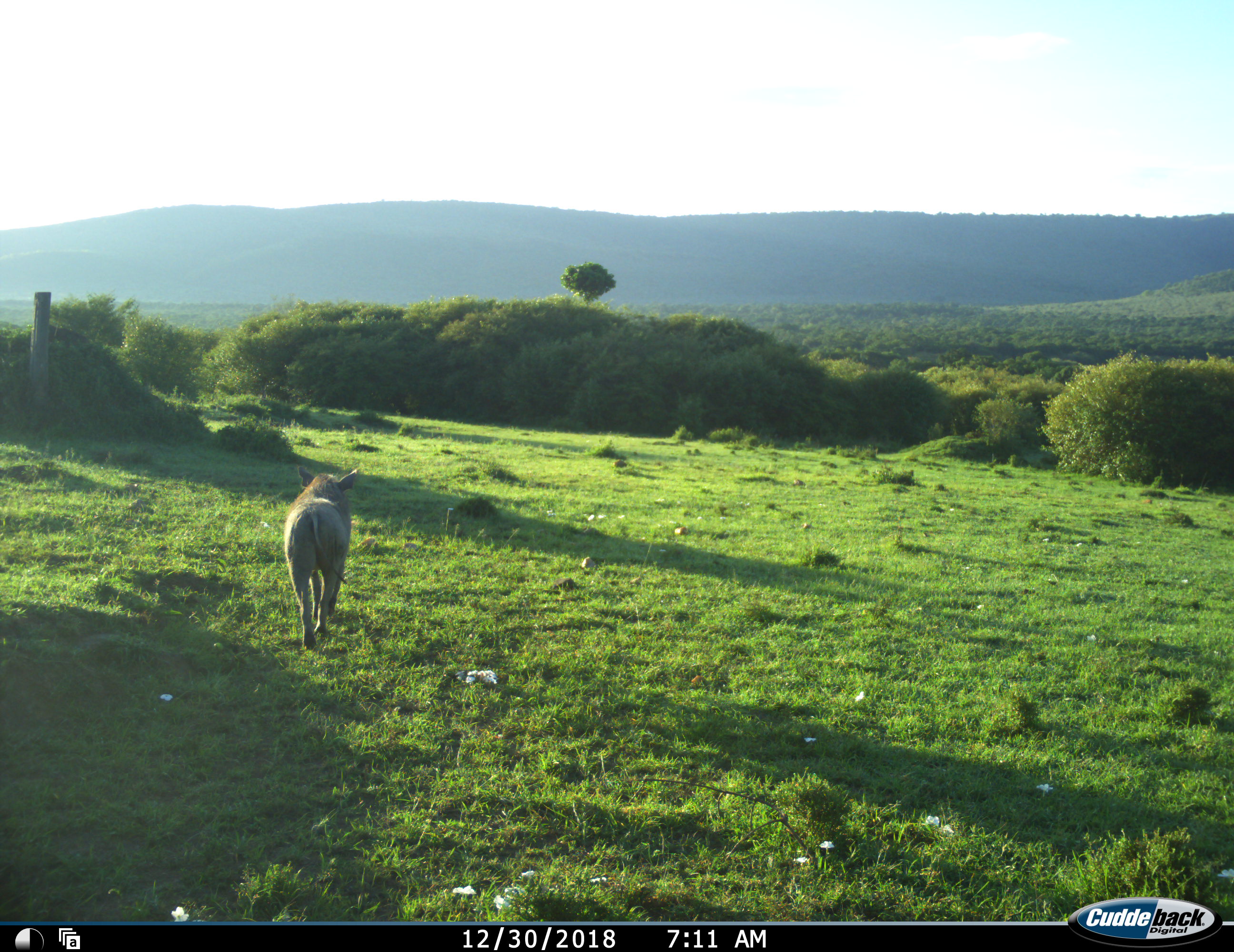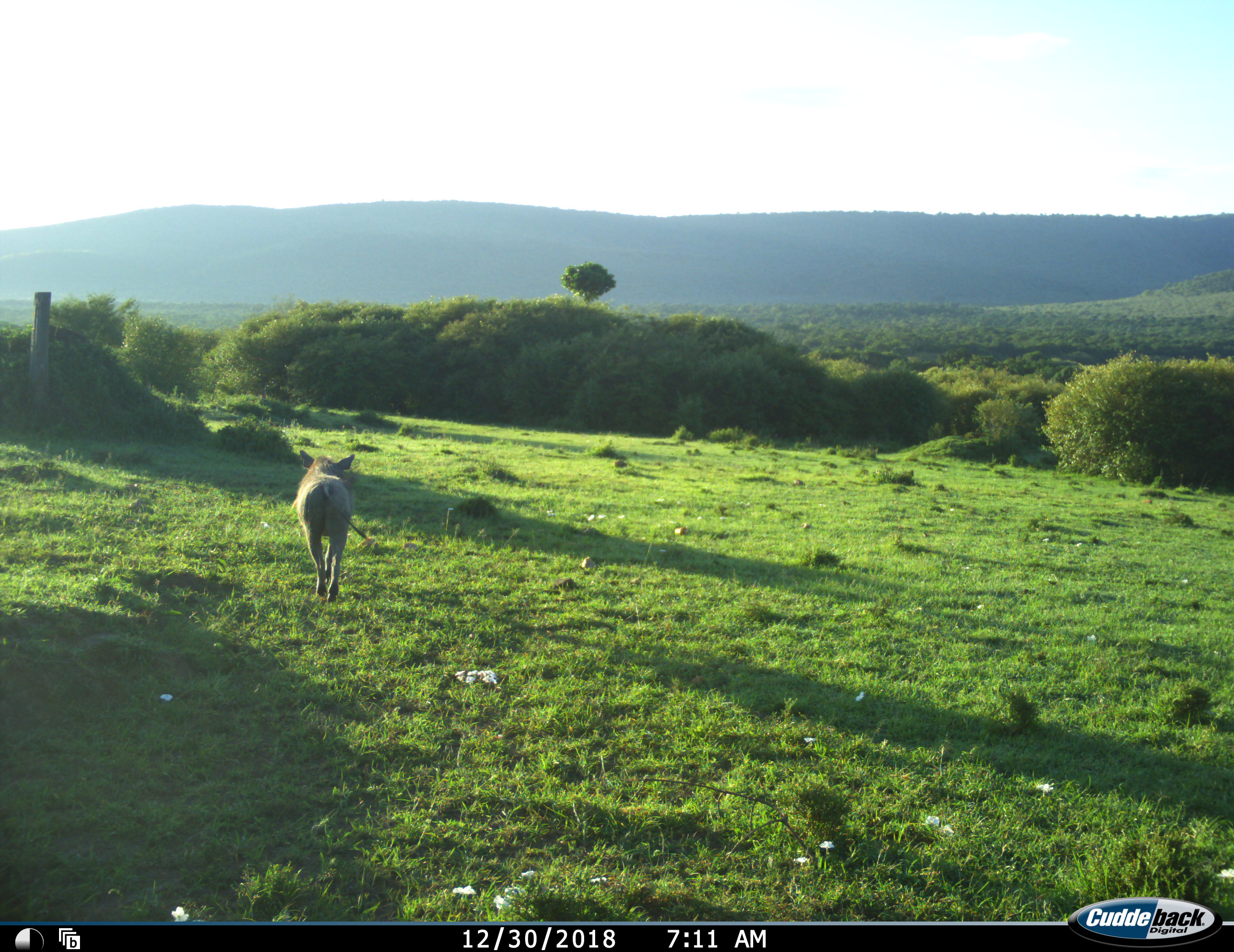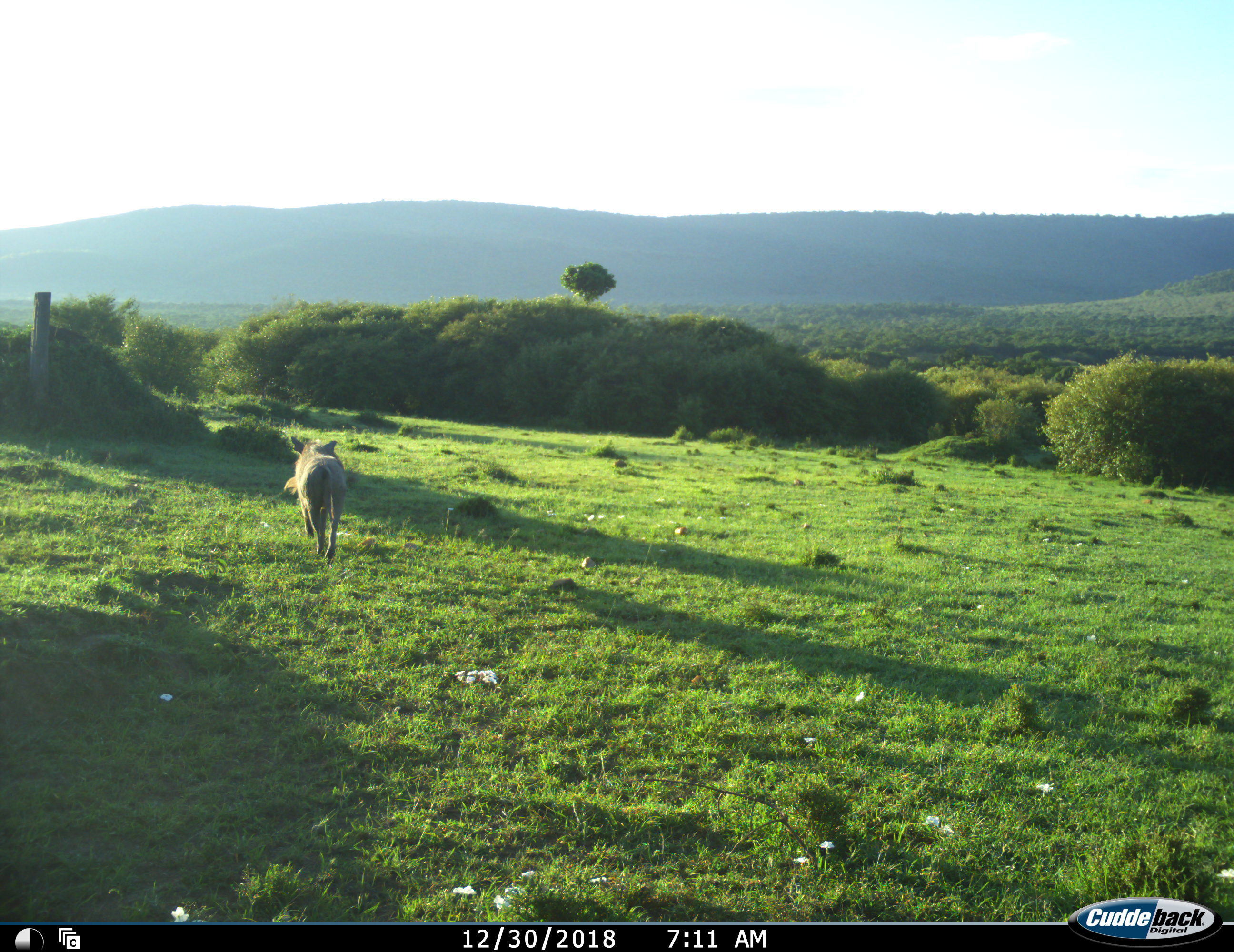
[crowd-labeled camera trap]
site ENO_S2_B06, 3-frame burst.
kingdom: Animalia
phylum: Chordata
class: Mammalia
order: Artiodactyla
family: Suidae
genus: Phacochoerus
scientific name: Phacochoerus africanus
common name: warthog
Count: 1.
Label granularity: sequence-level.